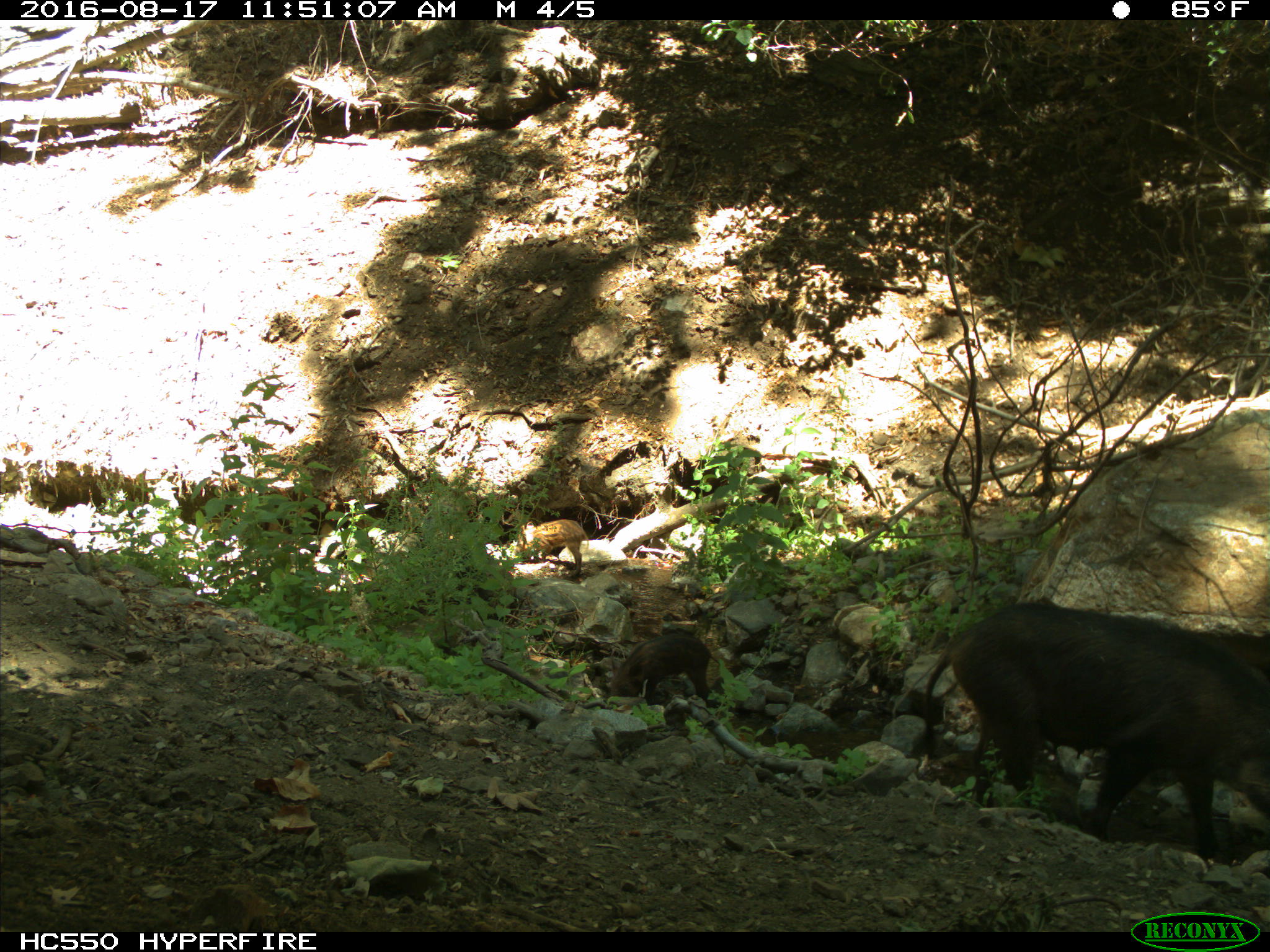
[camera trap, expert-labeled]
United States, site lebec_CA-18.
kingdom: Animalia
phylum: Chordata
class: Mammalia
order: Artiodactyla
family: Suidae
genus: Sus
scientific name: Sus scrofa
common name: wild boar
Sus scrofa (wild boar).